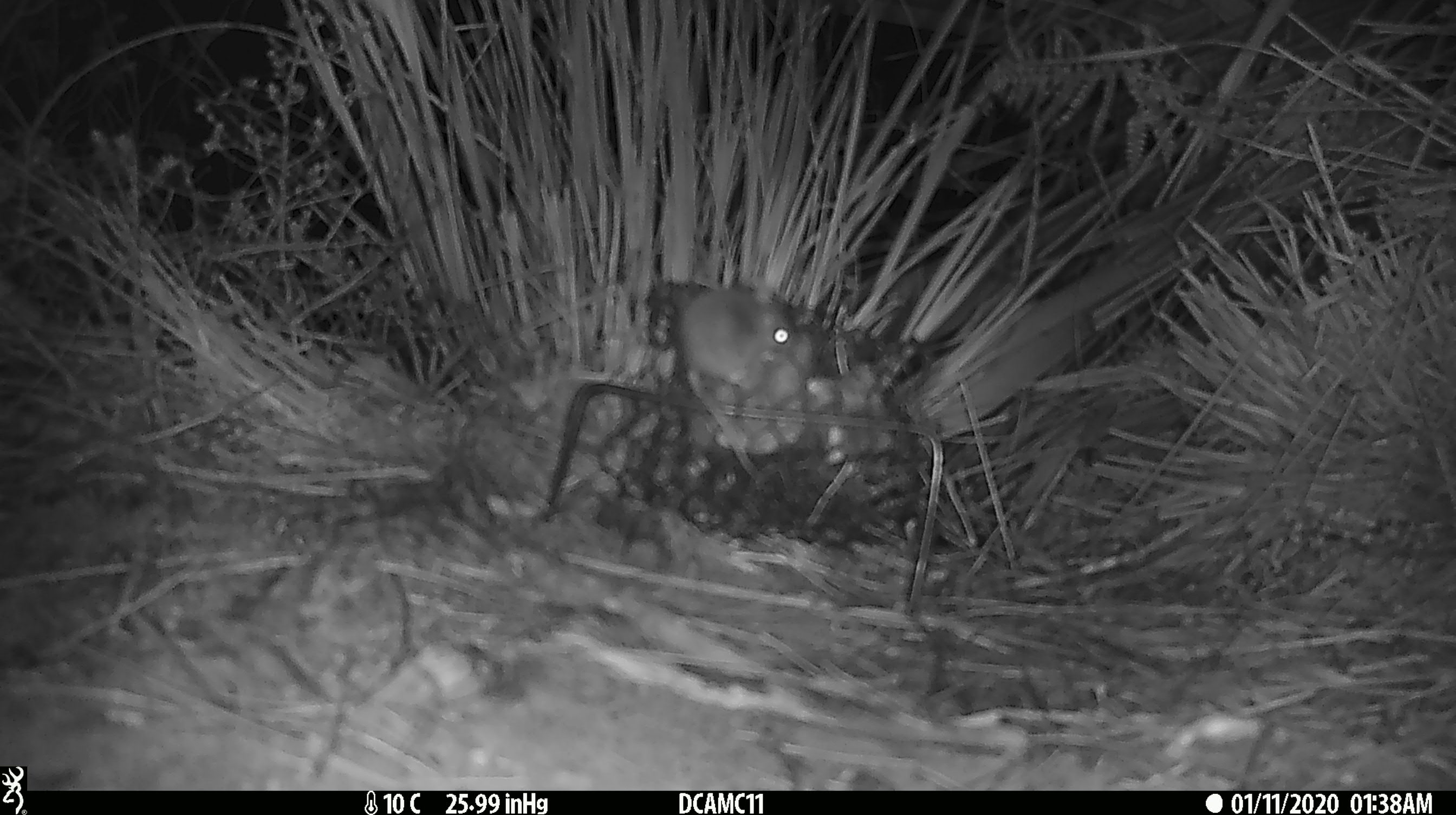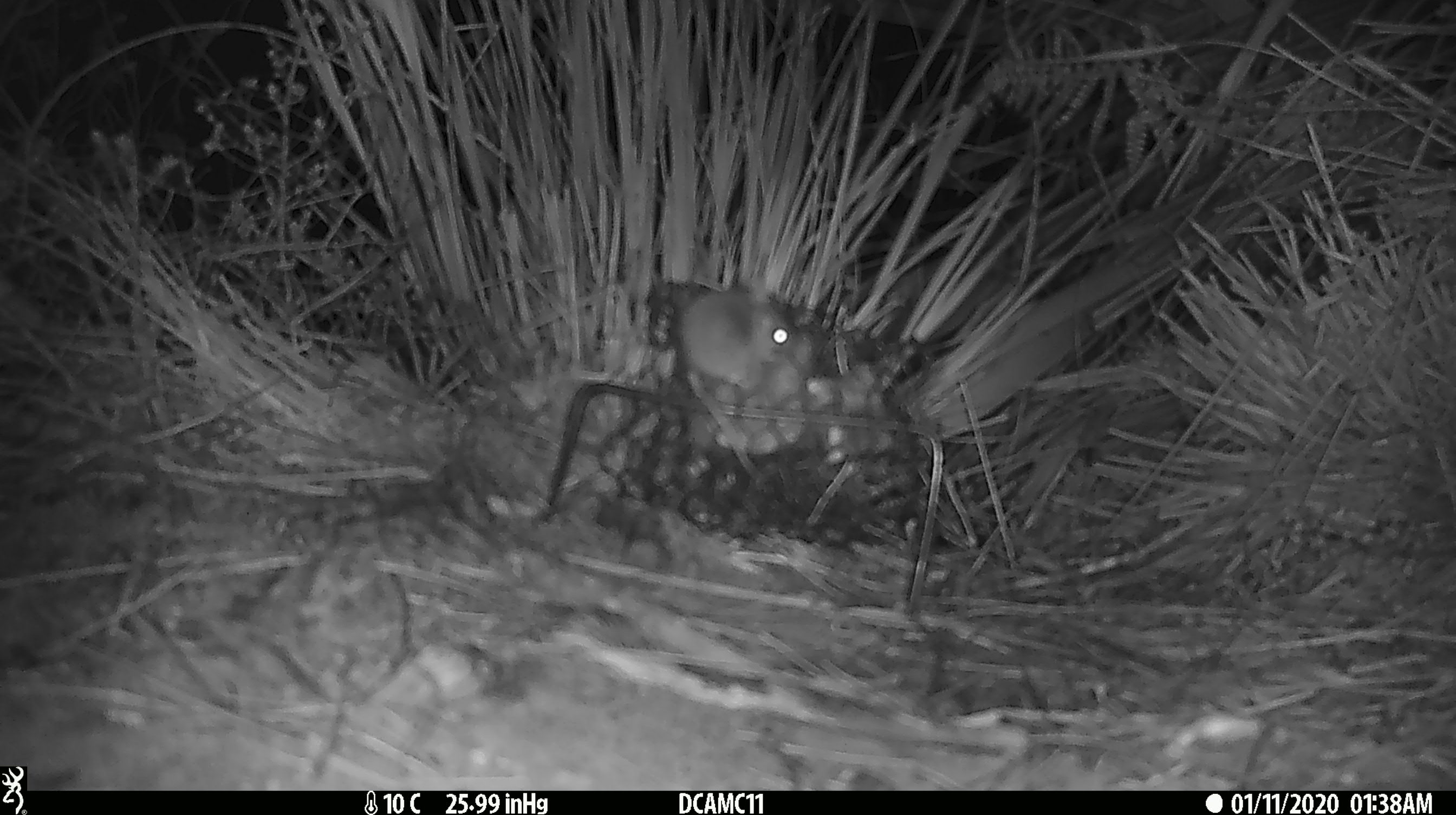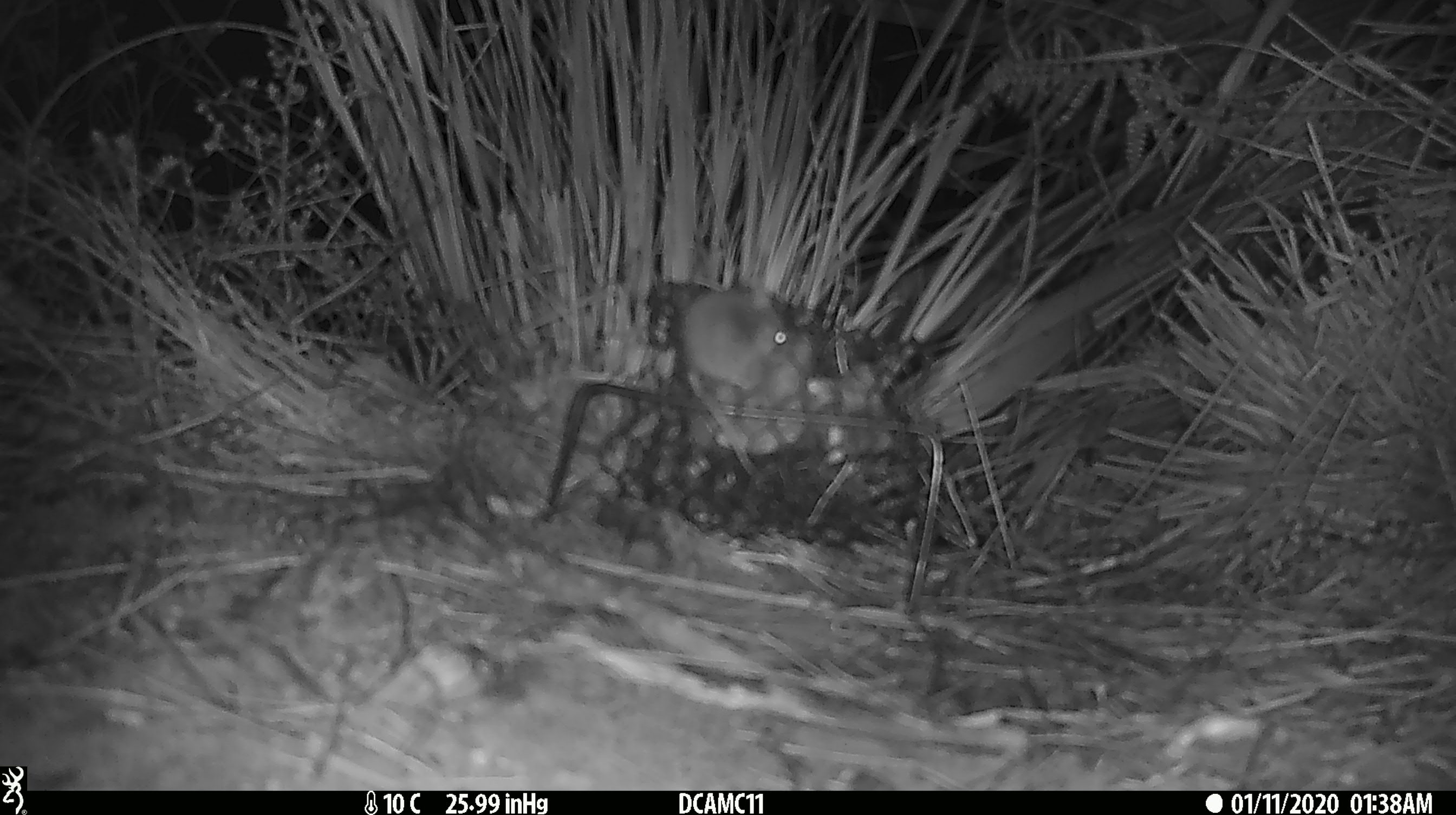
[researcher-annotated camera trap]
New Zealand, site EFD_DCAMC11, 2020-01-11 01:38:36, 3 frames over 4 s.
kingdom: Animalia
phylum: Chordata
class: Mammalia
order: Rodentia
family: Muridae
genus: Mus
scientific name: Mus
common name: mouse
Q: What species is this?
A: Mouse (Mus).